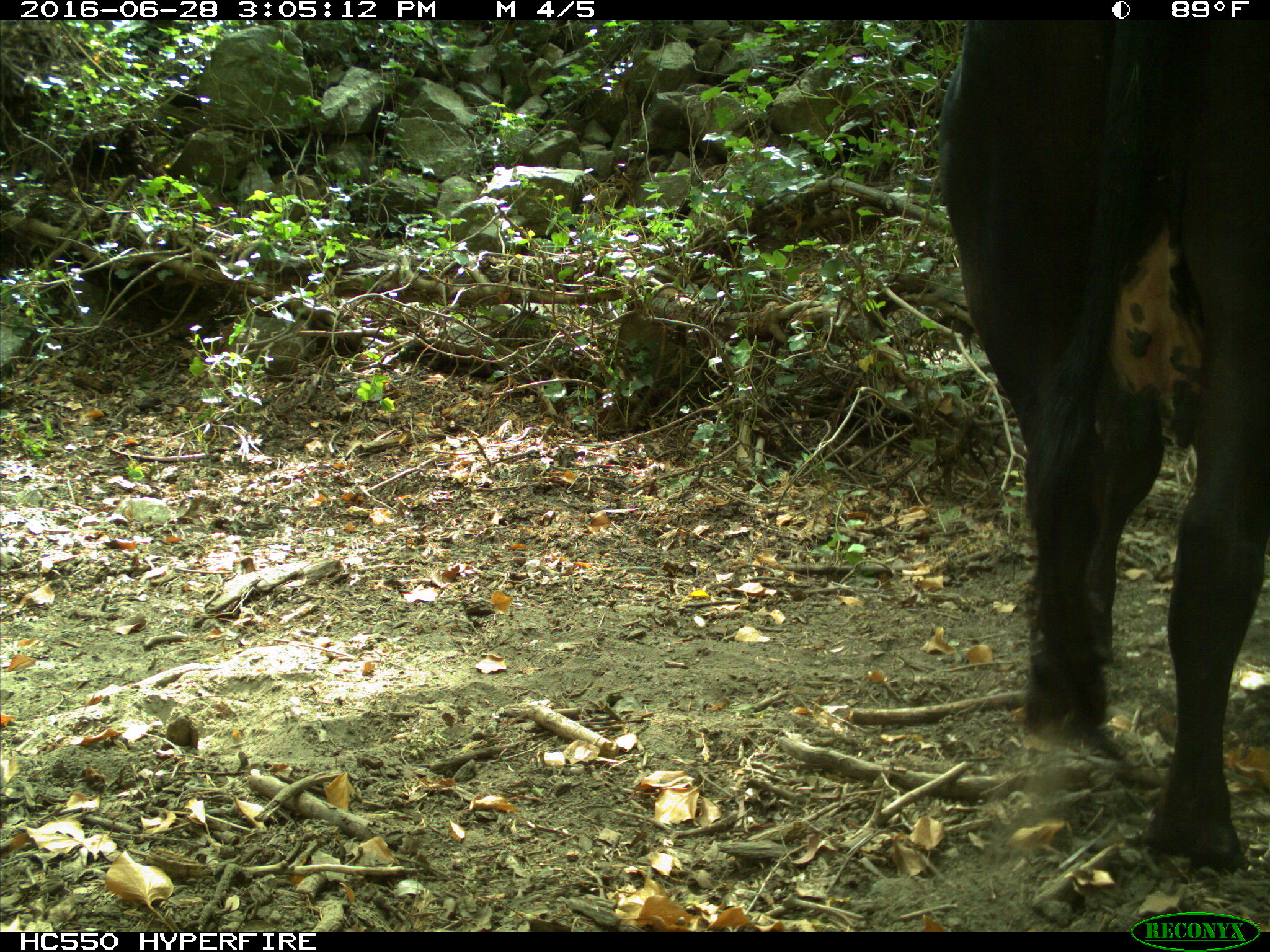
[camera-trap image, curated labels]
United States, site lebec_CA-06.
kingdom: Animalia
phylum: Chordata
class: Mammalia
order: Artiodactyla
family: Bovidae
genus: Bos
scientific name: Bos taurus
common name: domestic cow